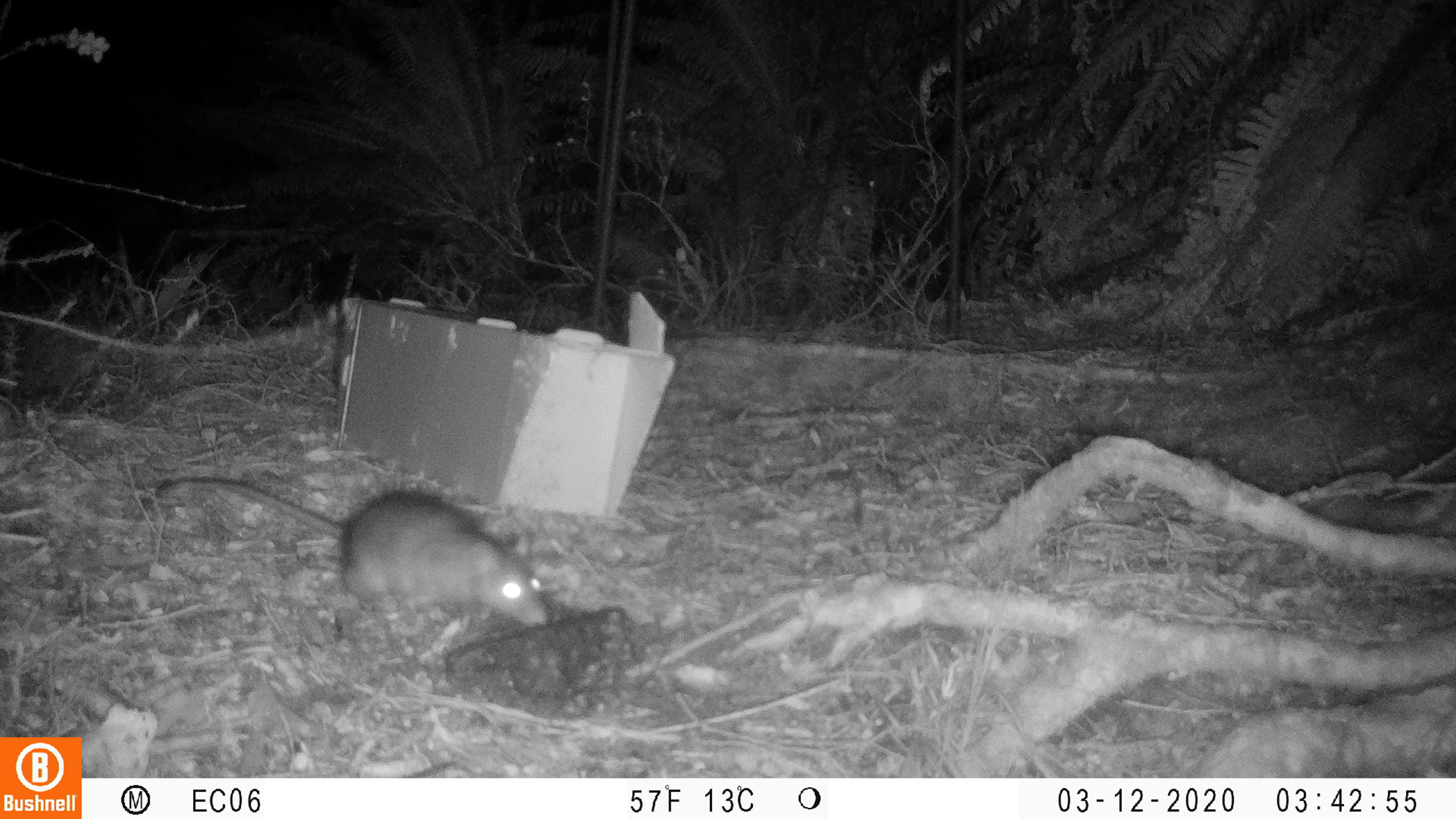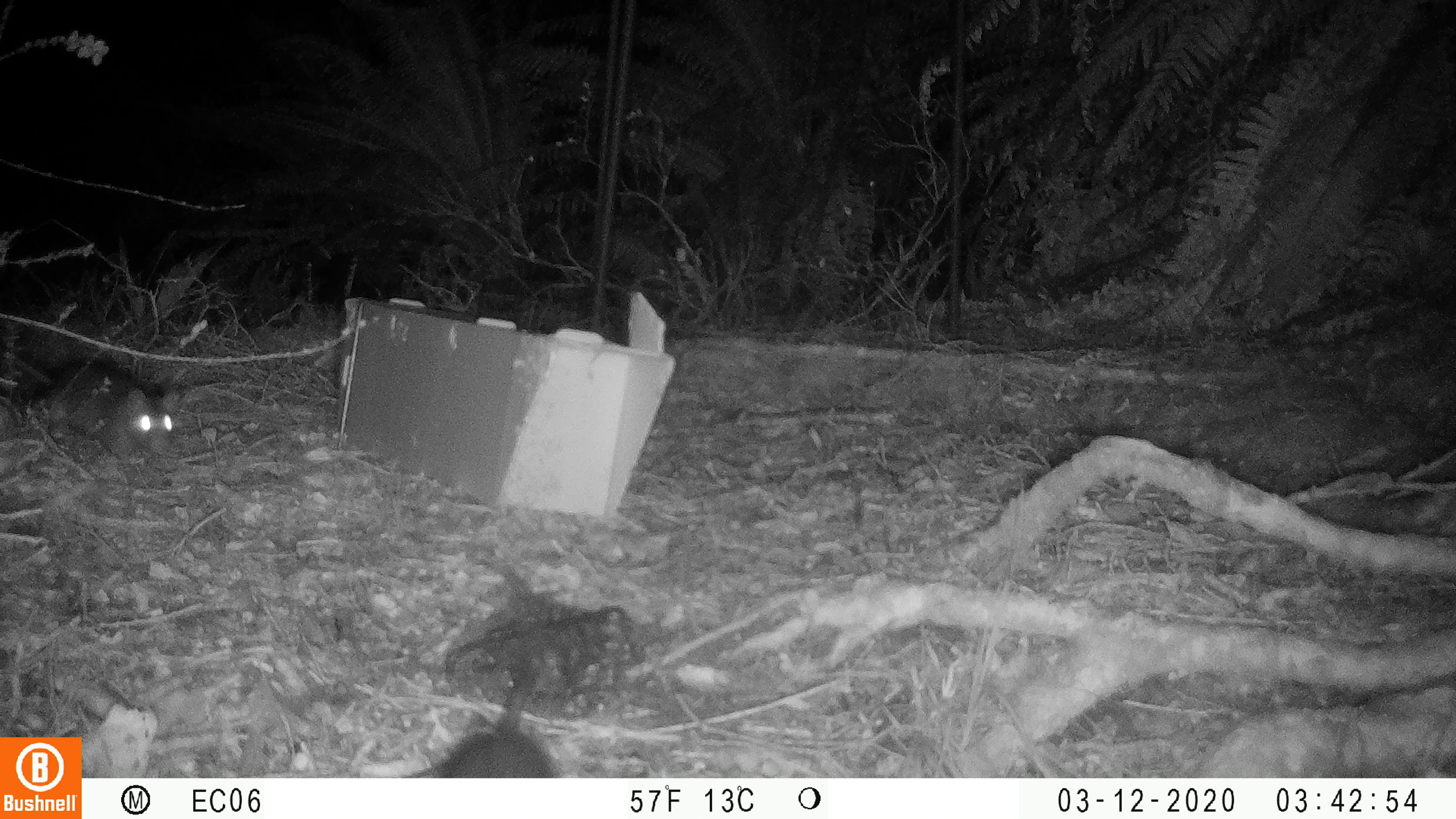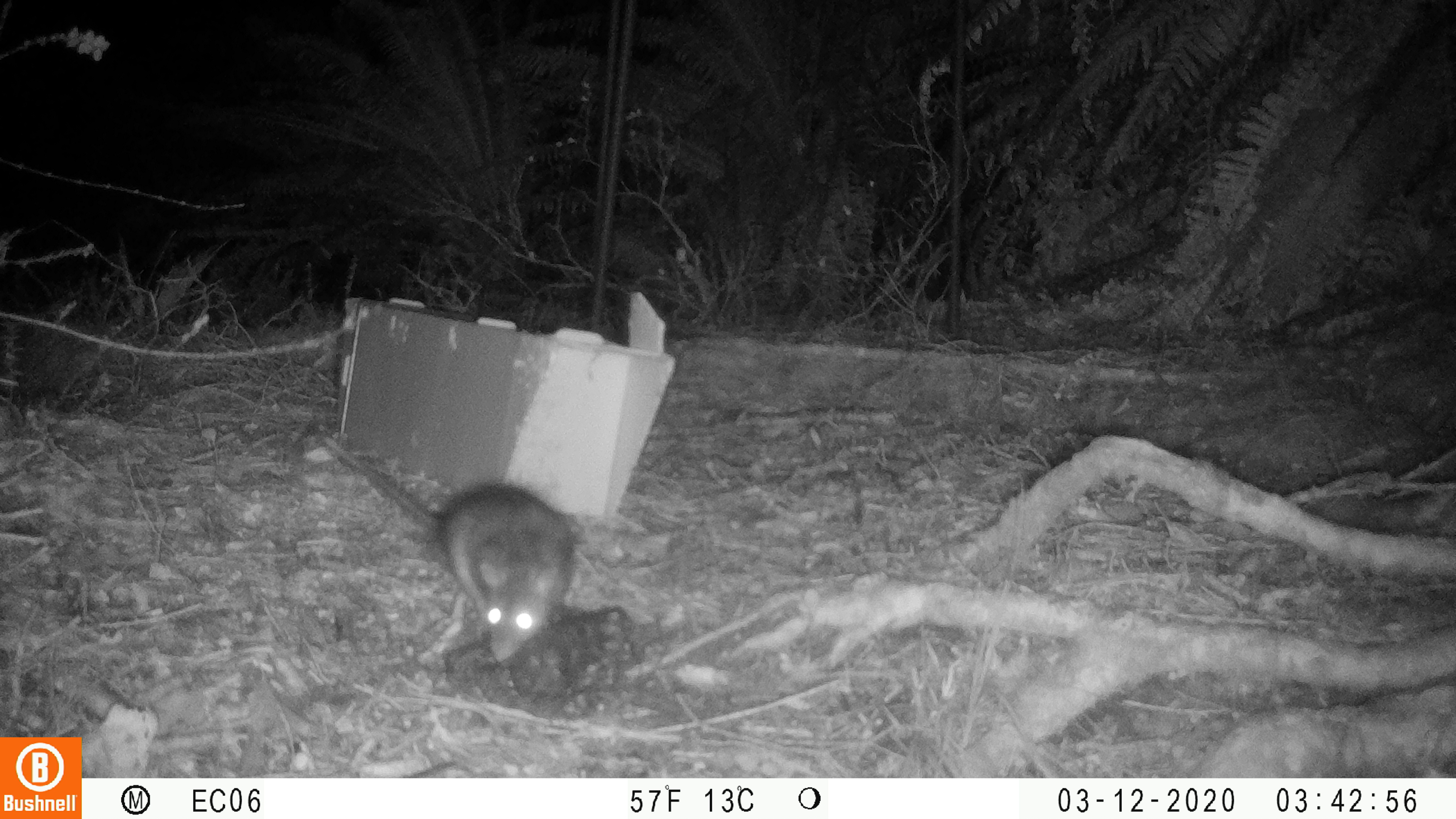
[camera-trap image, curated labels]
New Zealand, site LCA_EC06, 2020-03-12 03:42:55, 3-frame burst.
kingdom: Animalia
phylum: Chordata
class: Mammalia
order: Rodentia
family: Muridae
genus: Rattus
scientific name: Rattus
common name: rat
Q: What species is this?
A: Rat (Rattus).